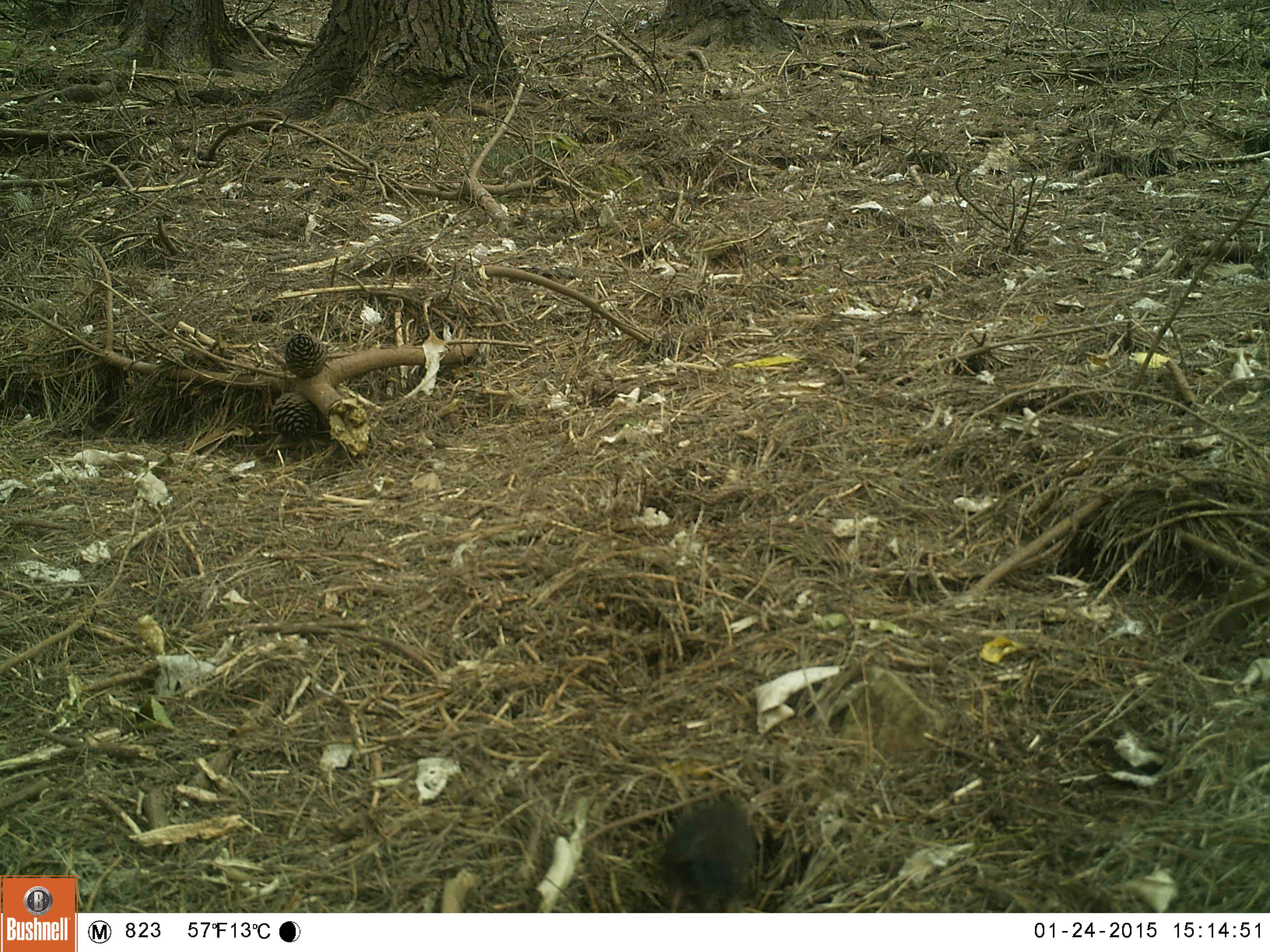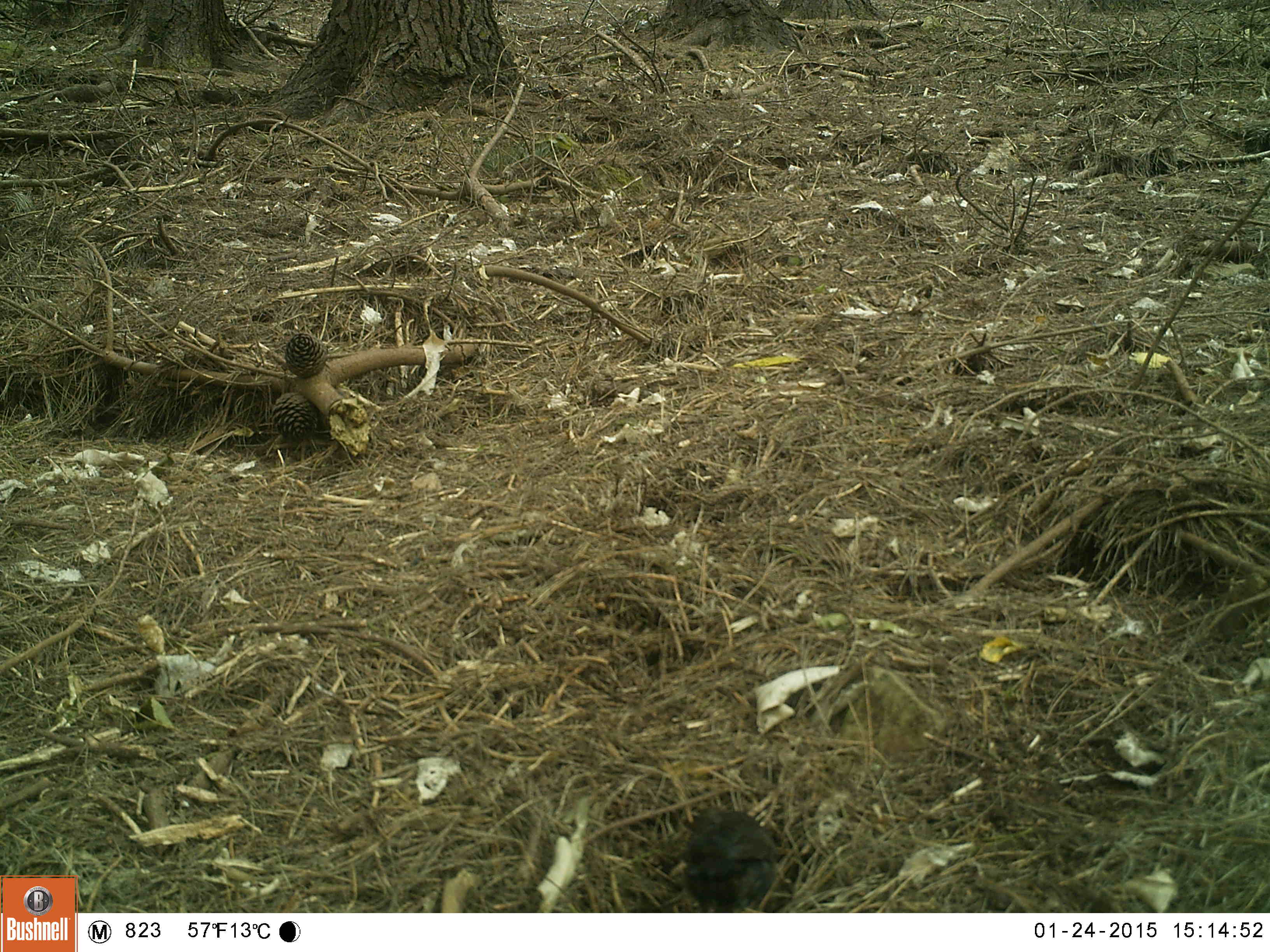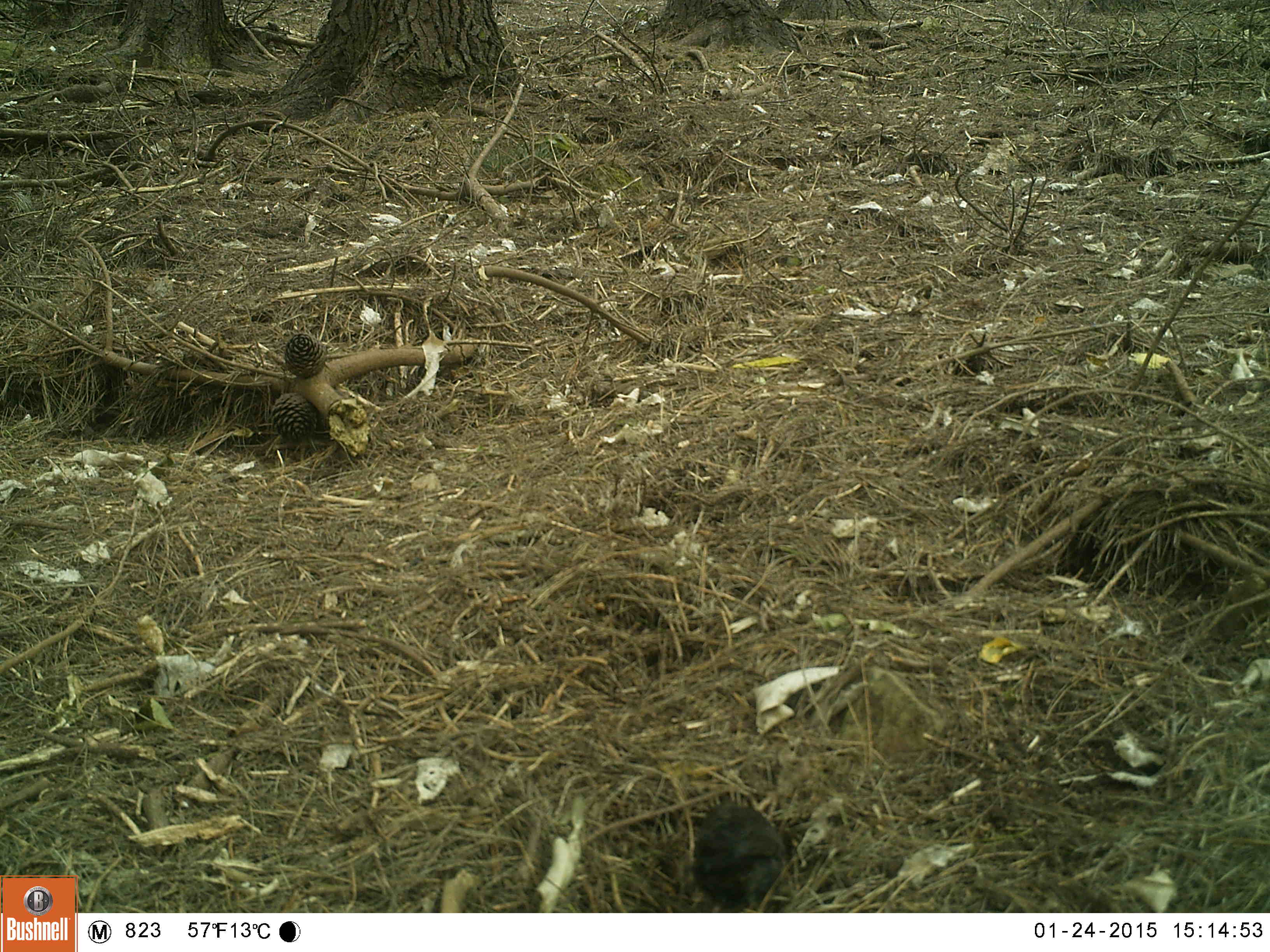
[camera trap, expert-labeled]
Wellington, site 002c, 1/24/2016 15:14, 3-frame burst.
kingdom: Animalia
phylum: Chordata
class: Aves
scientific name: Aves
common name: bird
Bird (Aves).